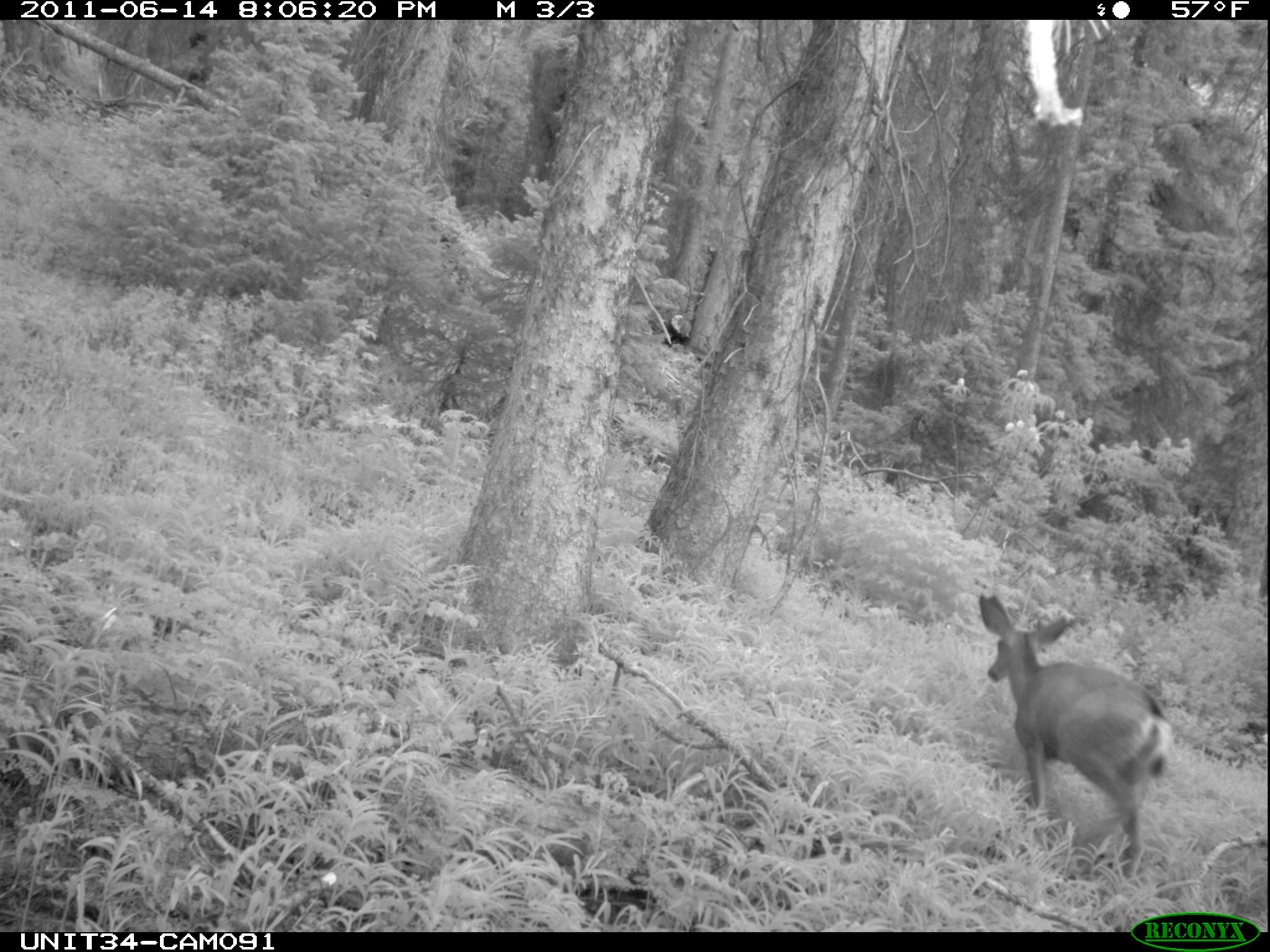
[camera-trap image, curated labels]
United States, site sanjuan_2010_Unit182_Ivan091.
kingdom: Animalia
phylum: Chordata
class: Mammalia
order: Artiodactyla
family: Cervidae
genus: Odocoileus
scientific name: Odocoileus hemionus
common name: mule deer